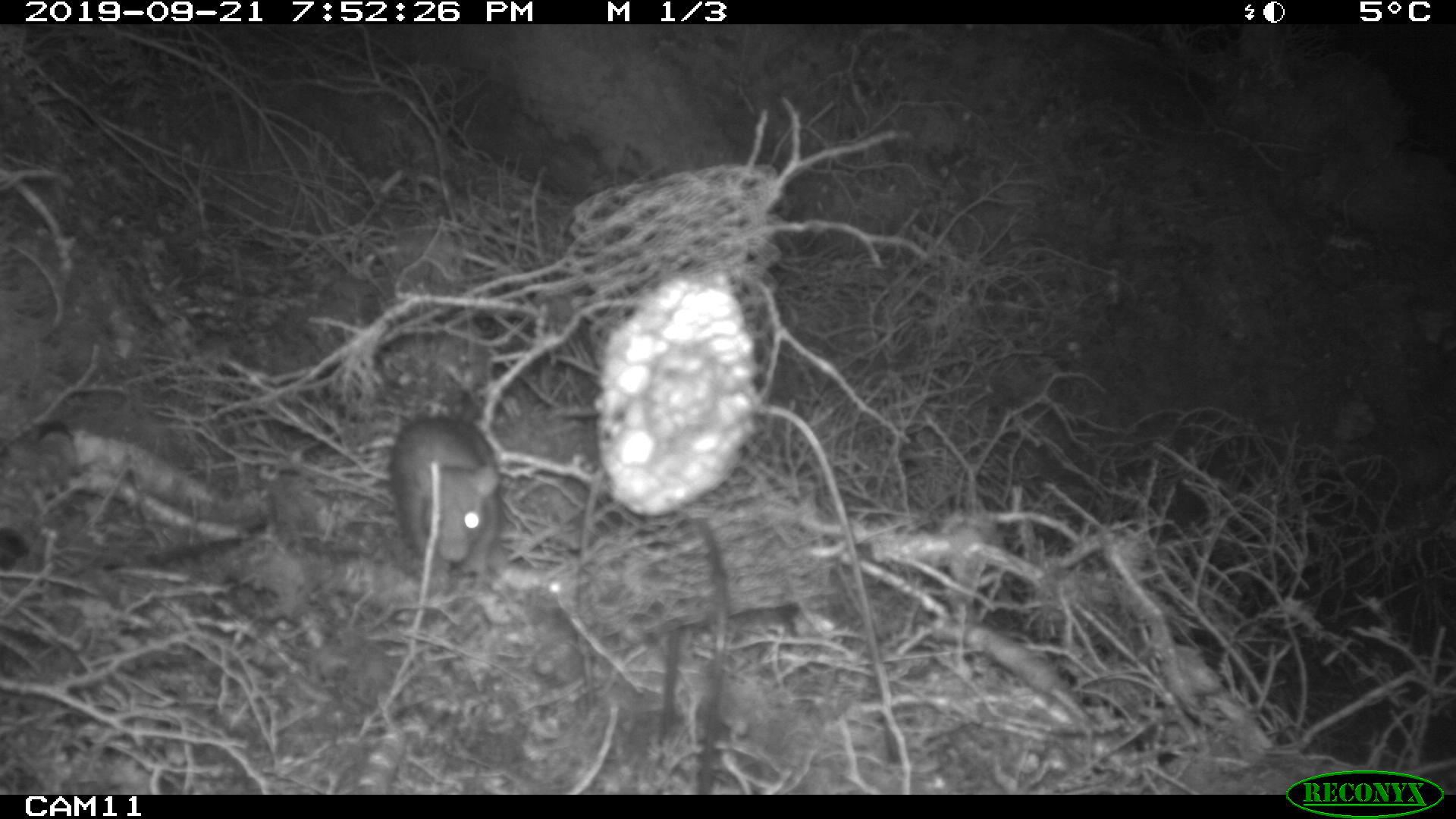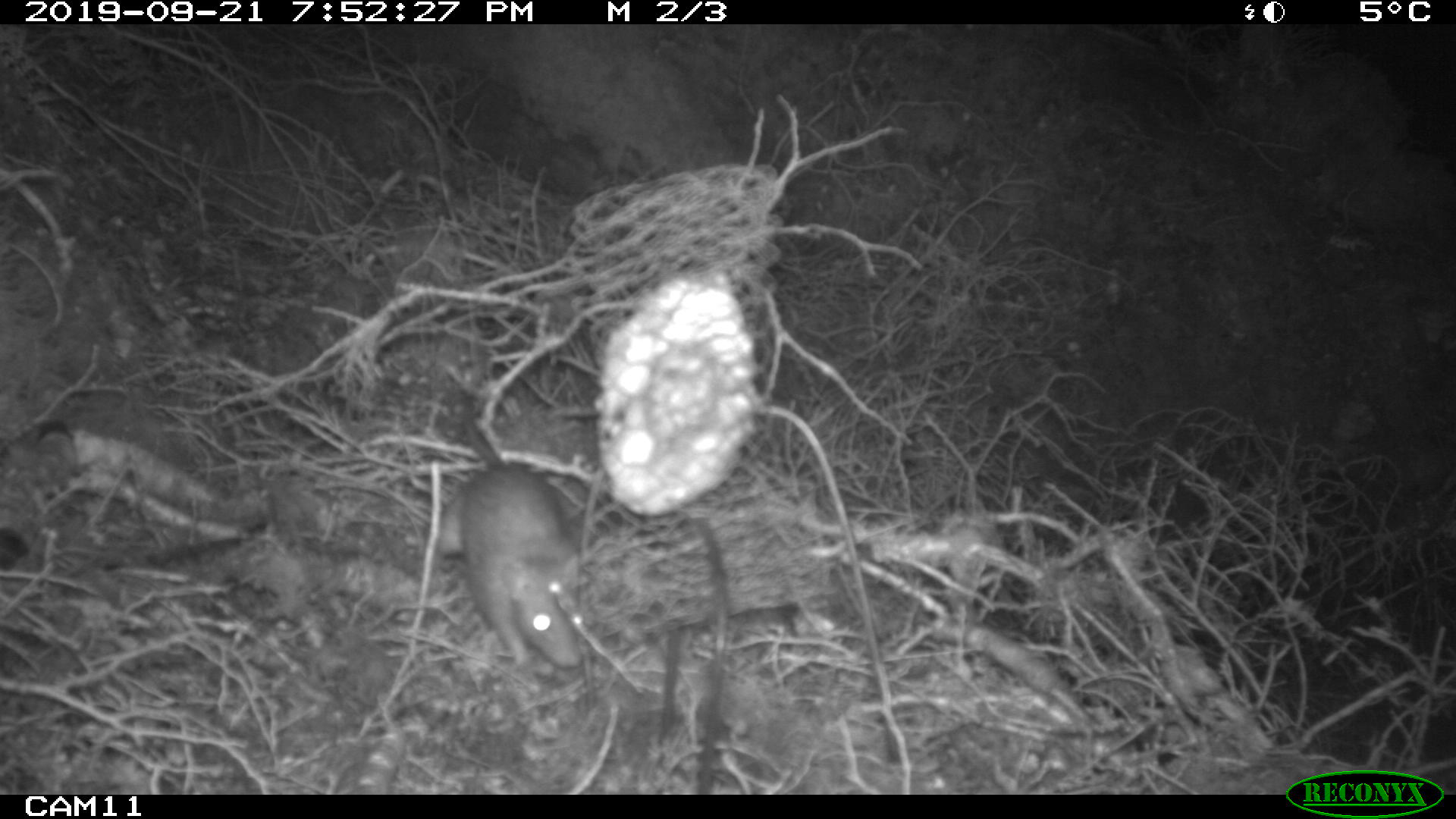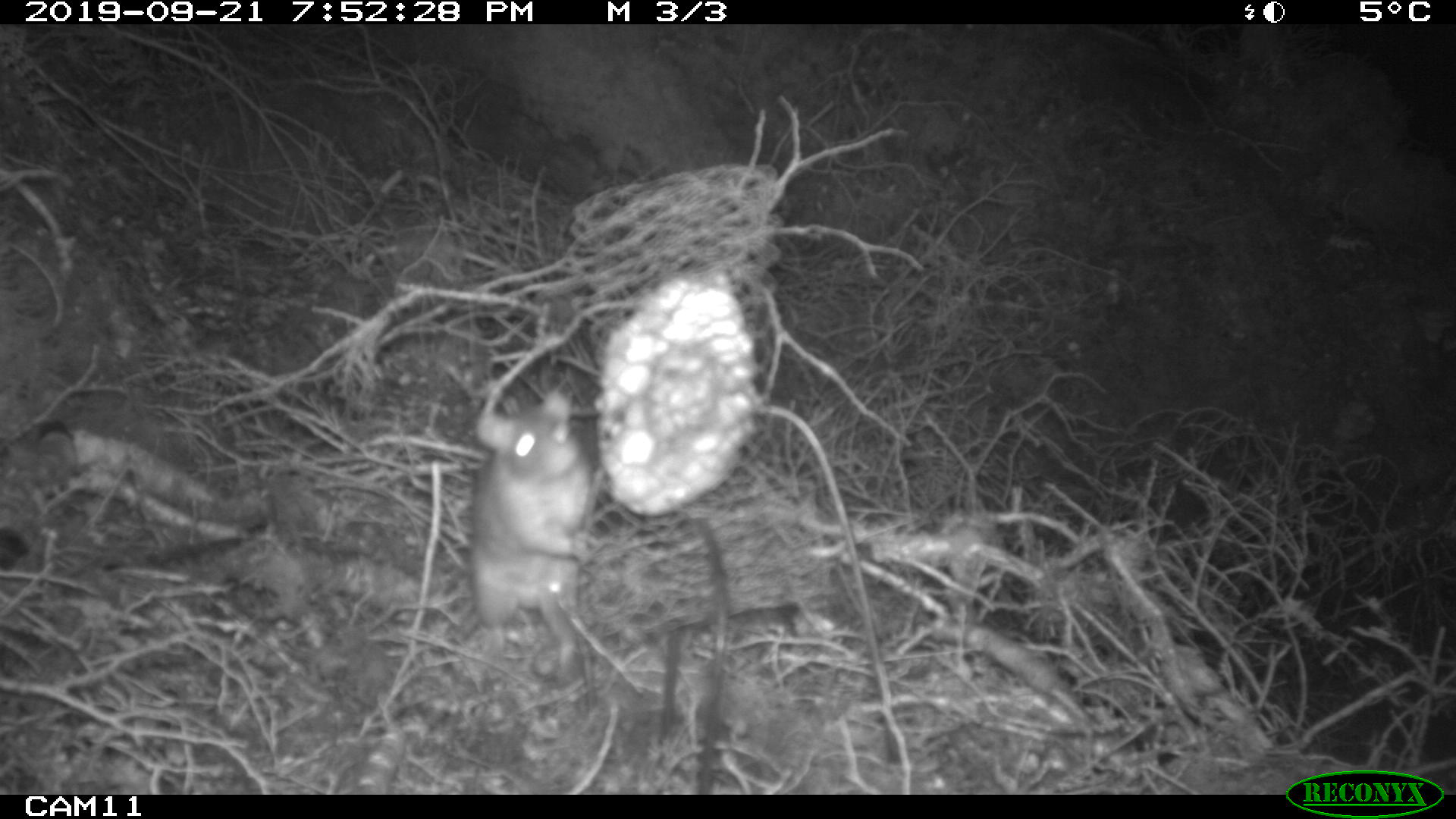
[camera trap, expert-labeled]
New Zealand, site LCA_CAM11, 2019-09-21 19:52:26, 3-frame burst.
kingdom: Animalia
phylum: Chordata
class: Mammalia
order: Rodentia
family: Muridae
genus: Rattus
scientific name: Rattus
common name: rat